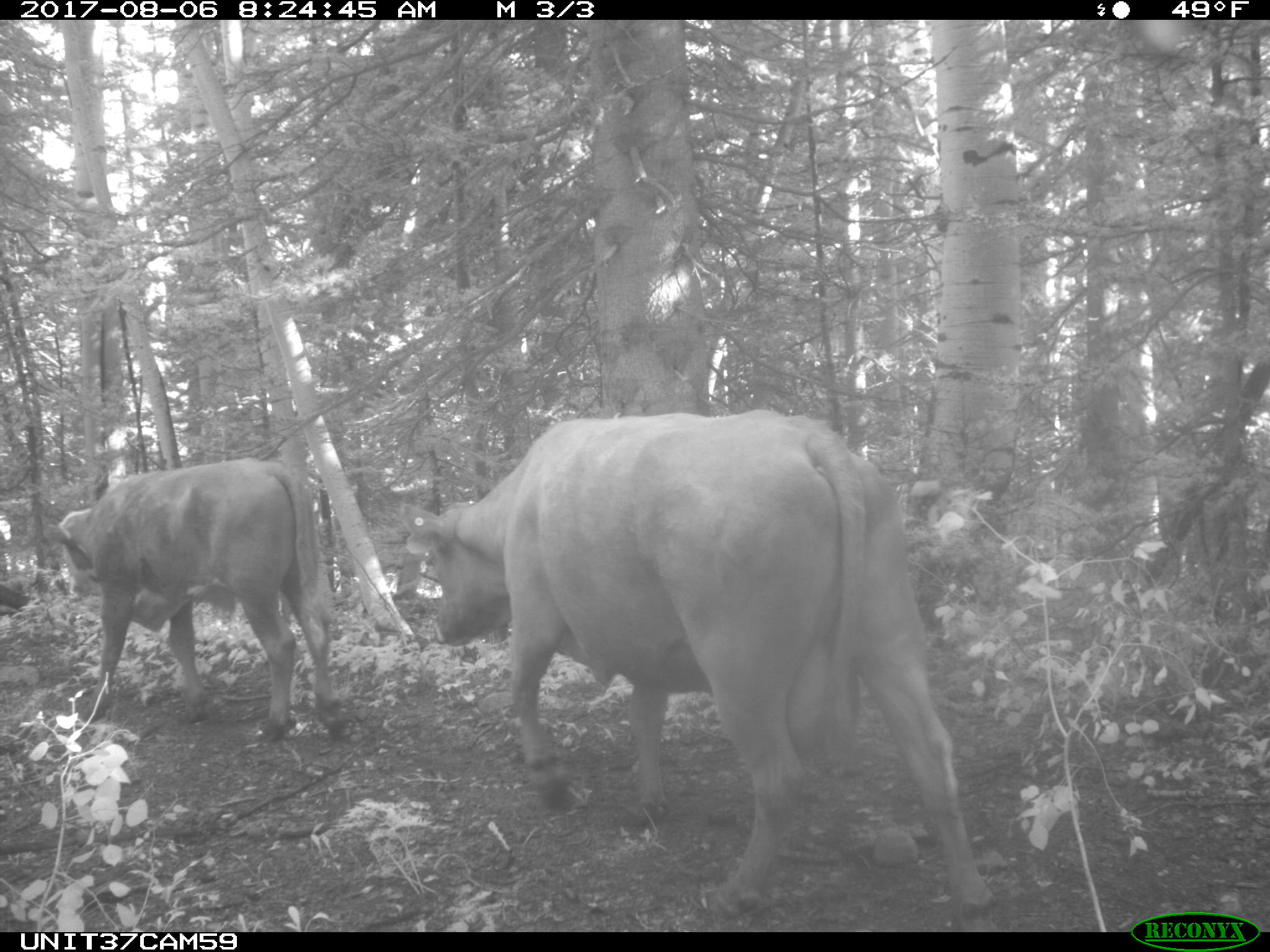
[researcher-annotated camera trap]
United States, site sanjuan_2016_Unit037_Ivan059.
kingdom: Animalia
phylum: Chordata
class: Mammalia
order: Artiodactyla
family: Bovidae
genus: Bos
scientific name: Bos taurus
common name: domestic cow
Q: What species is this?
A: Bos taurus (domestic cow).